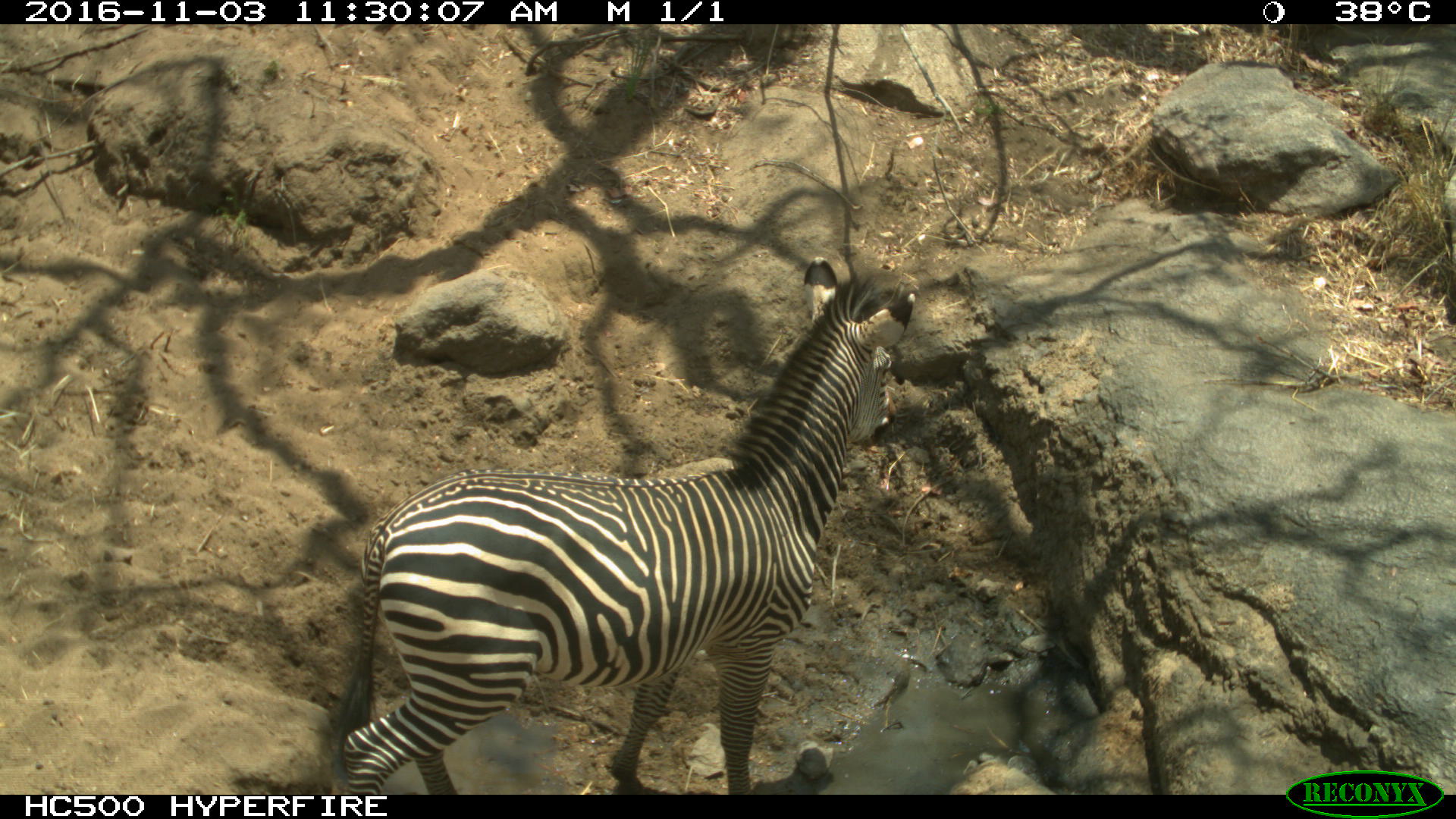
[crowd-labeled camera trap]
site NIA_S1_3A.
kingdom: Animalia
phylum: Chordata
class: Mammalia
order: Perissodactyla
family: Equidae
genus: Equus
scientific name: Equus quagga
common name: plains zebra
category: zebraplains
Zebraplains (plains zebra) (Equus quagga), count 1. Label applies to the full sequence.